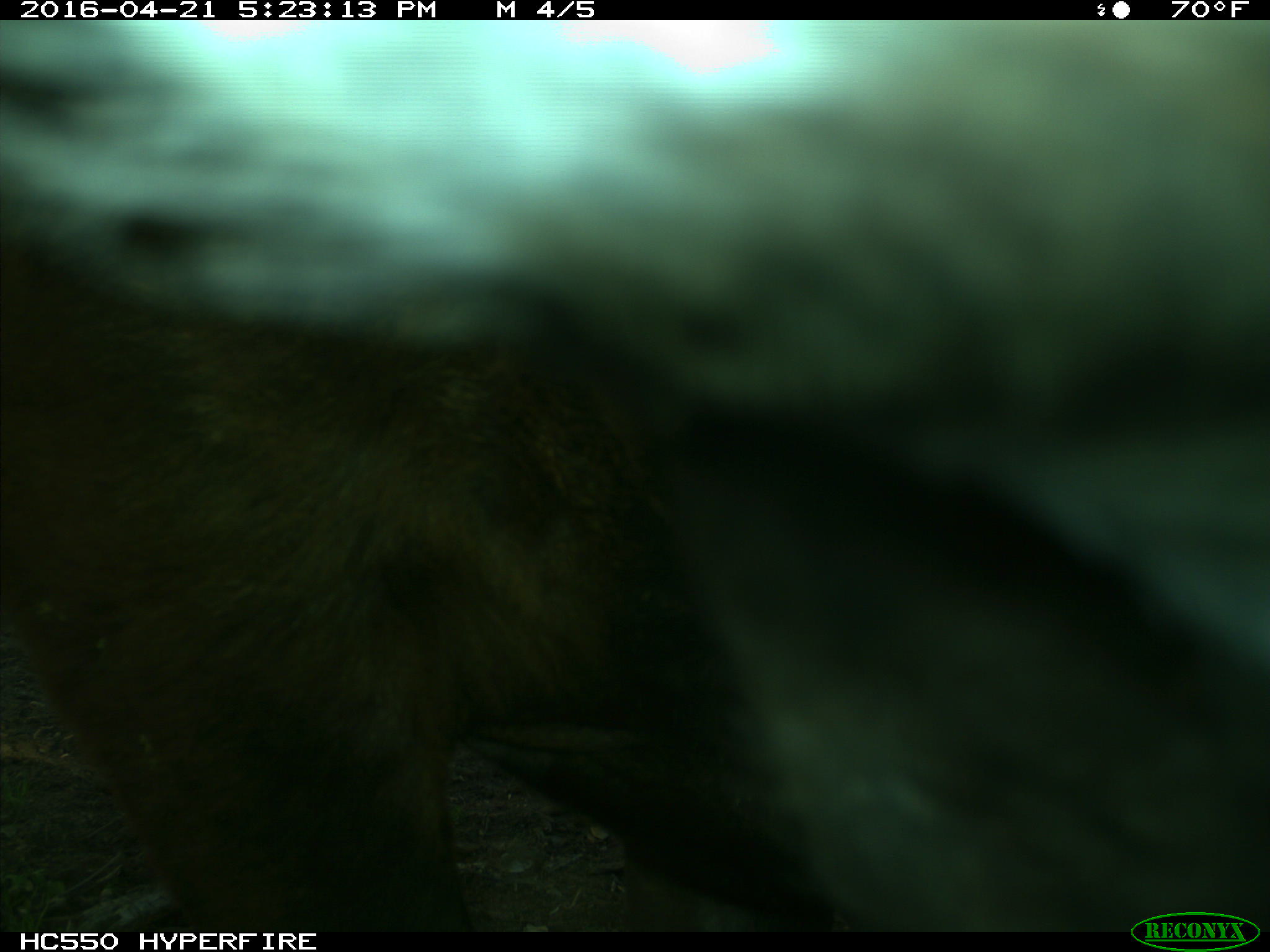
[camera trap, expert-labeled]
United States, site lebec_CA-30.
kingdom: Animalia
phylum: Chordata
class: Mammalia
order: Artiodactyla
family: Bovidae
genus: Bos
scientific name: Bos taurus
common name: domestic cow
Bos taurus (domestic cow).